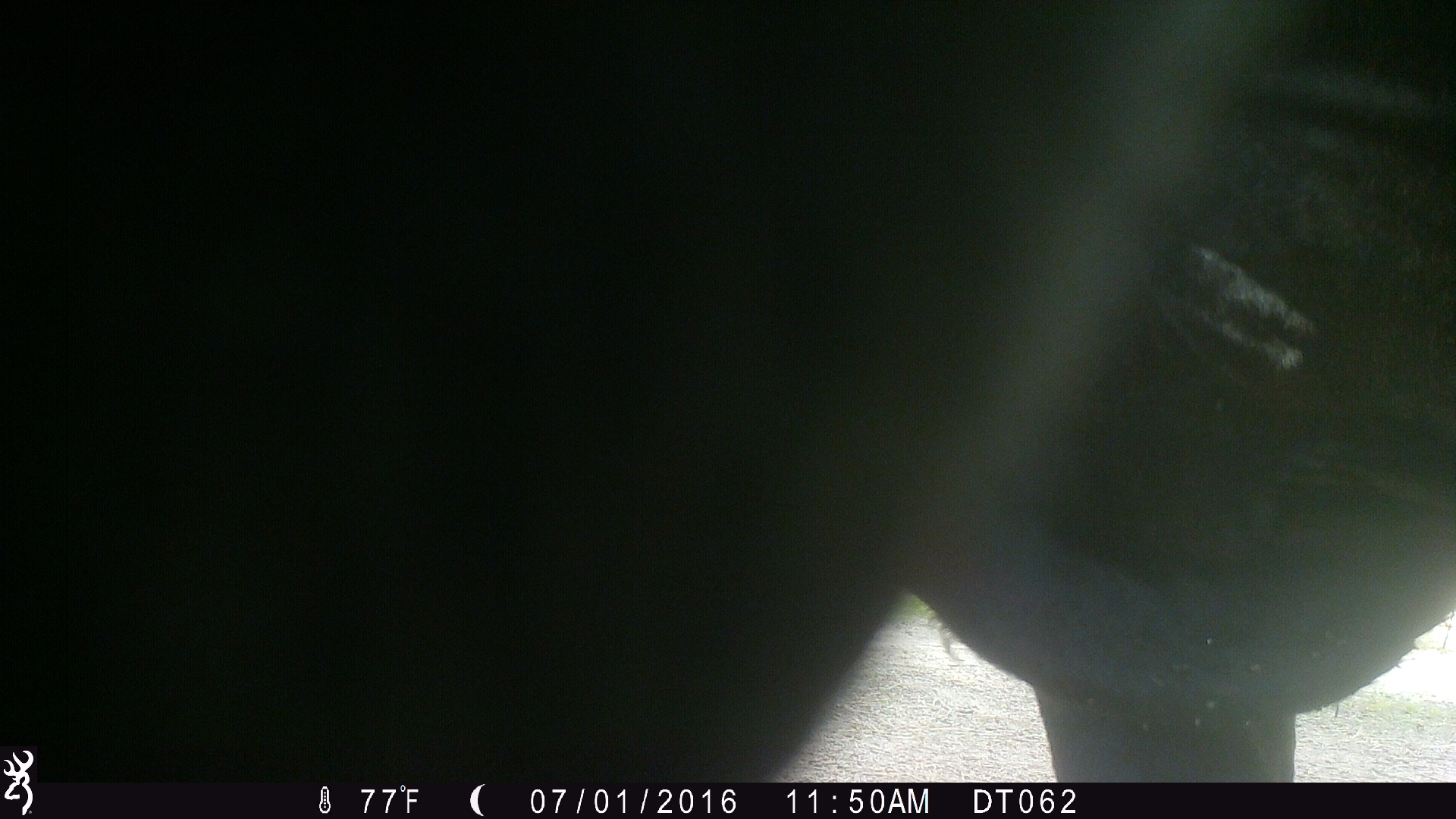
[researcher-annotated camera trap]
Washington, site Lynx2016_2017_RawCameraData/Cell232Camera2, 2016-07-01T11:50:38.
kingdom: Animalia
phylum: Chordata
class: Mammalia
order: Artiodactyla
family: Bovidae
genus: Bos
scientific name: Bos taurus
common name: domestic cattle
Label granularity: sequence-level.